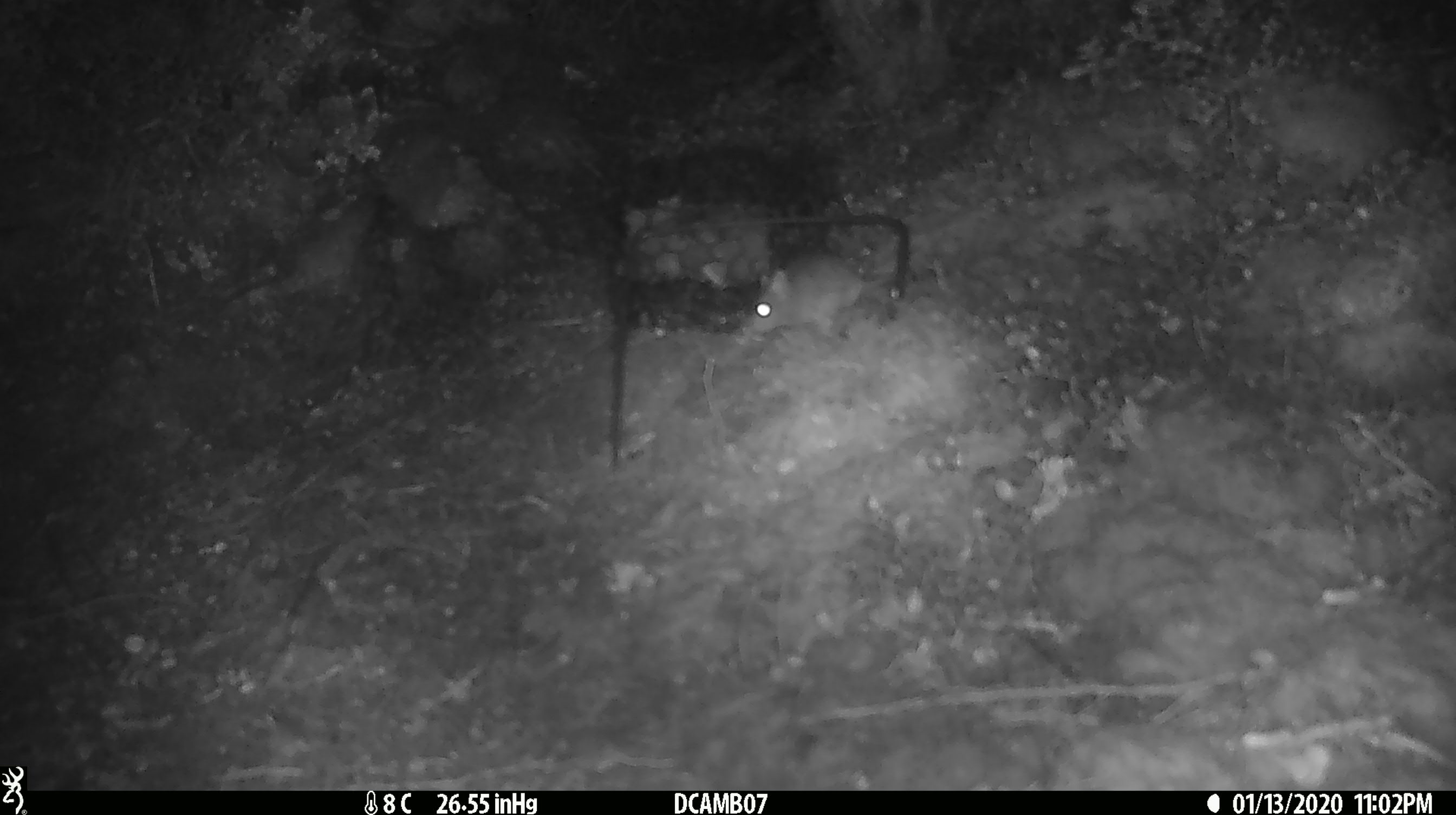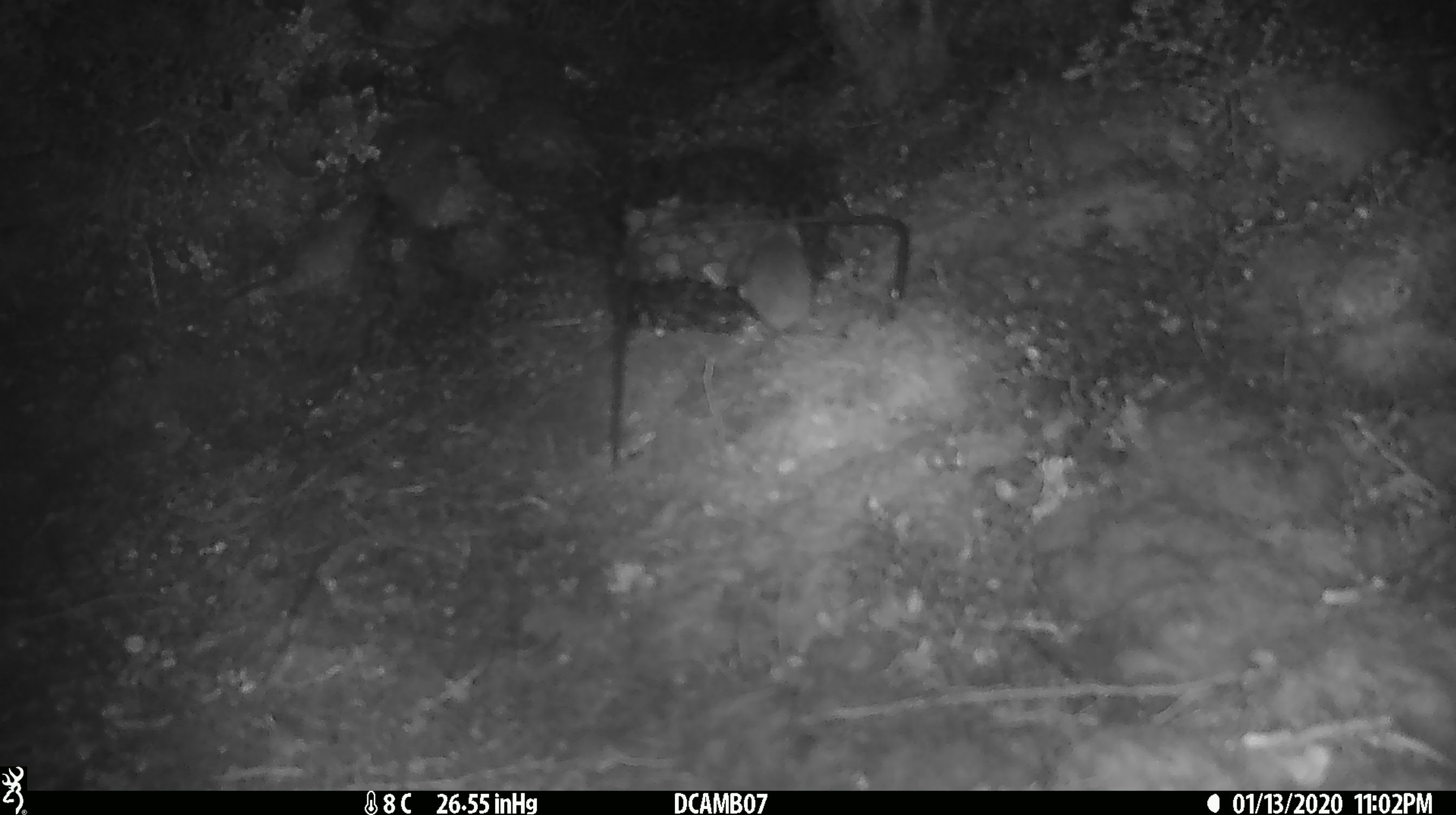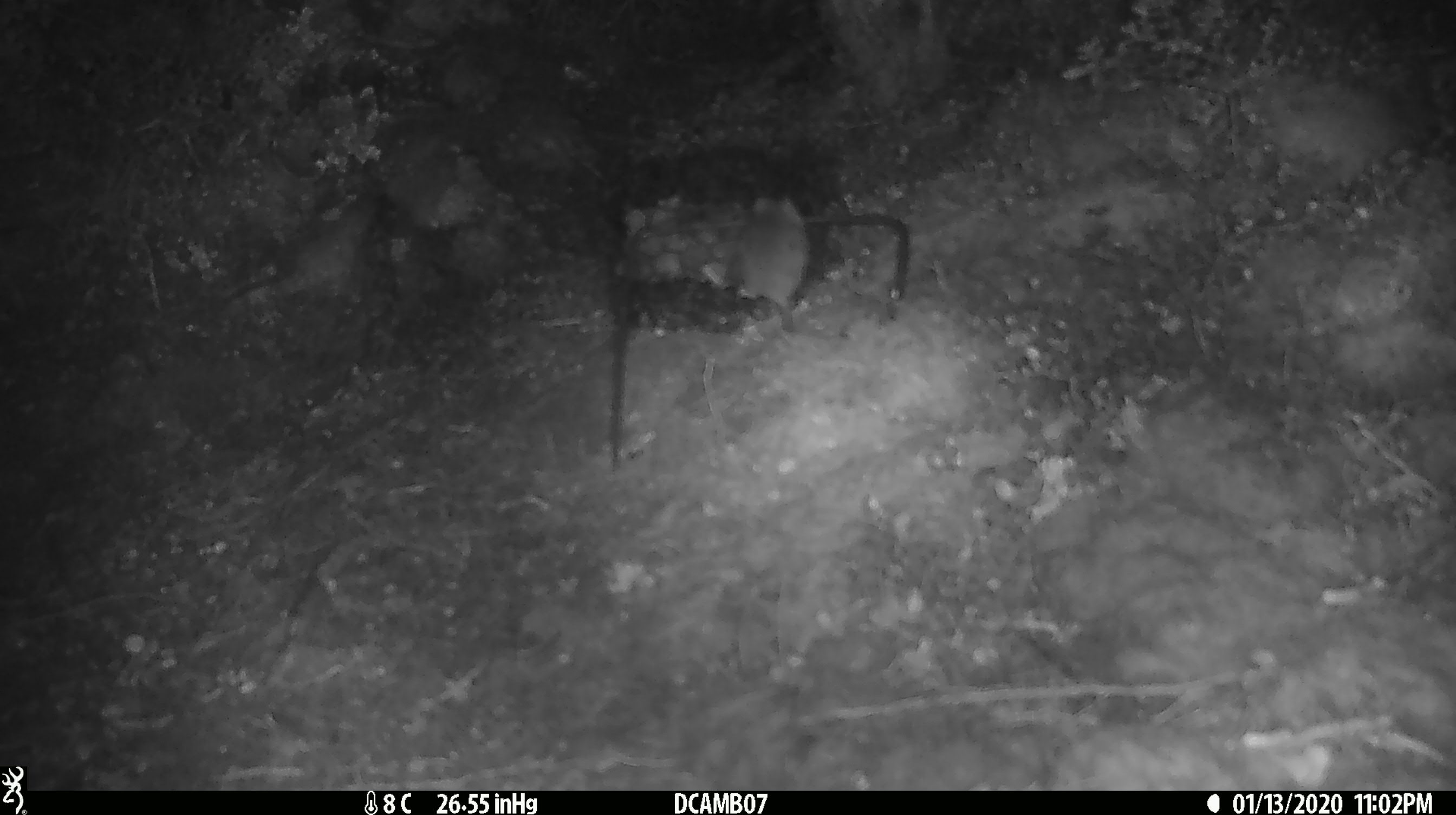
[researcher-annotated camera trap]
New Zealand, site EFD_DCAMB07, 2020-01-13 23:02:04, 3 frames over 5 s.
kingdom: Animalia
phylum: Chordata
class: Mammalia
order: Rodentia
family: Muridae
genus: Mus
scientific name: Mus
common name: mouse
Mouse (Mus).